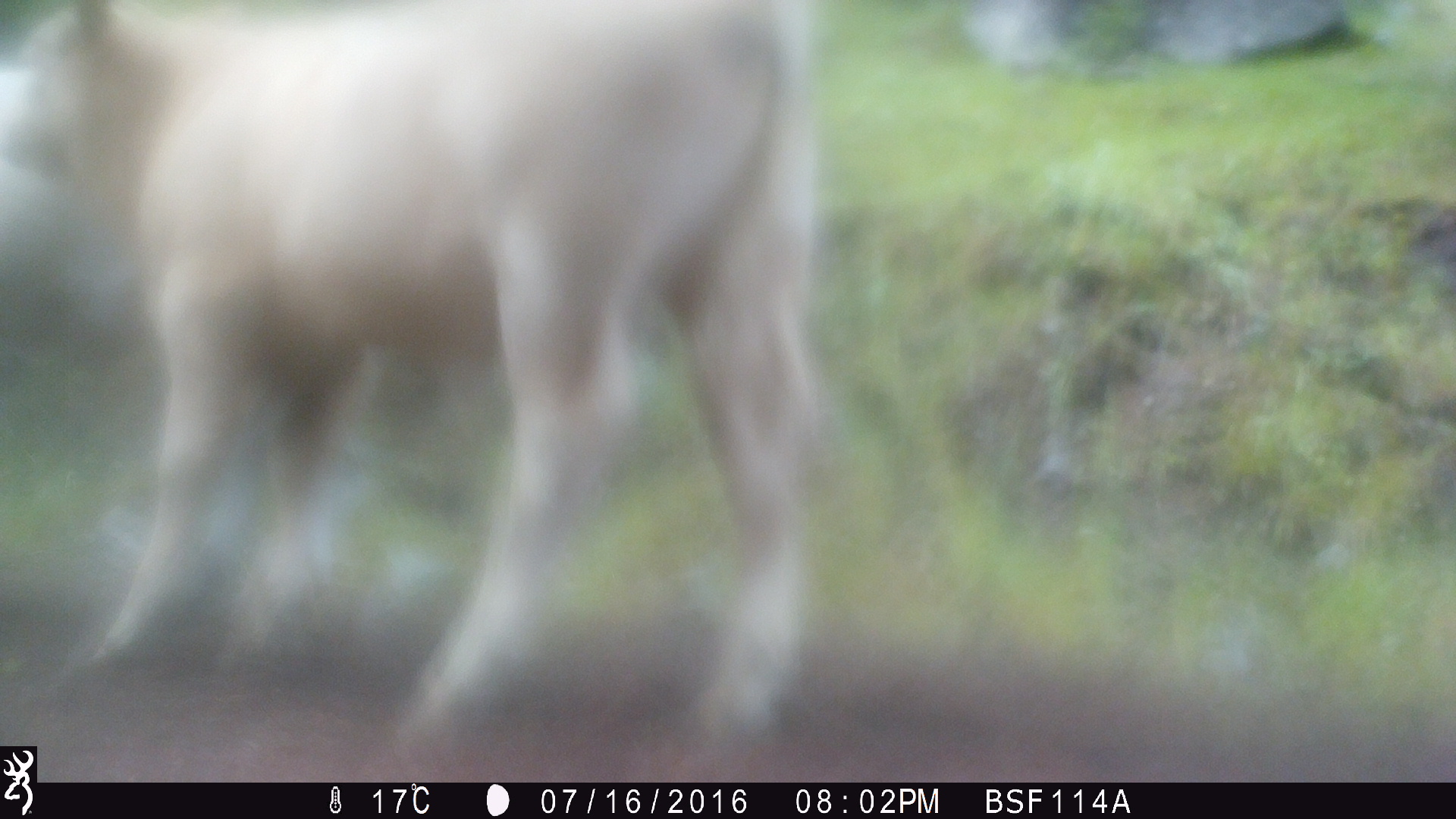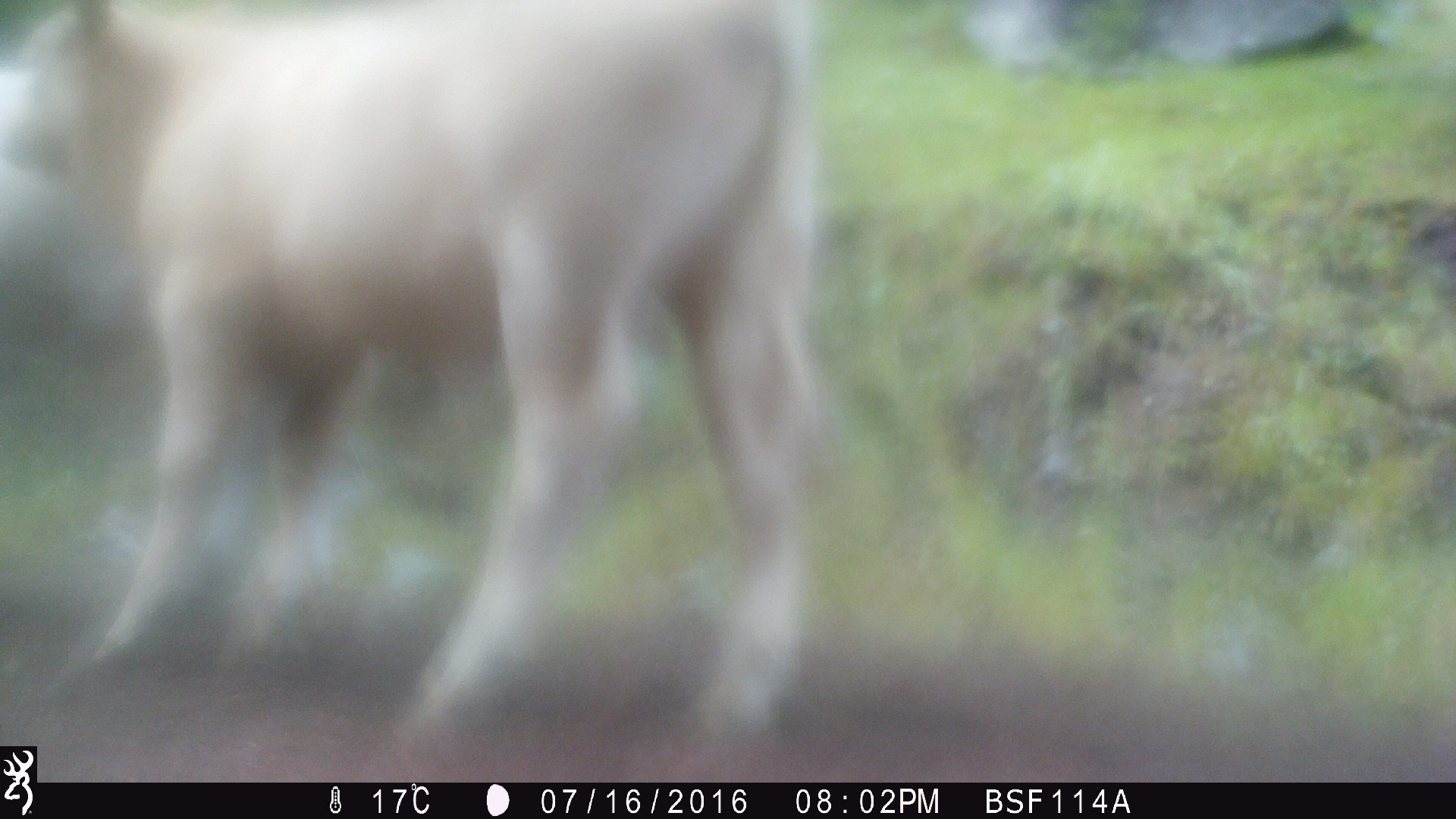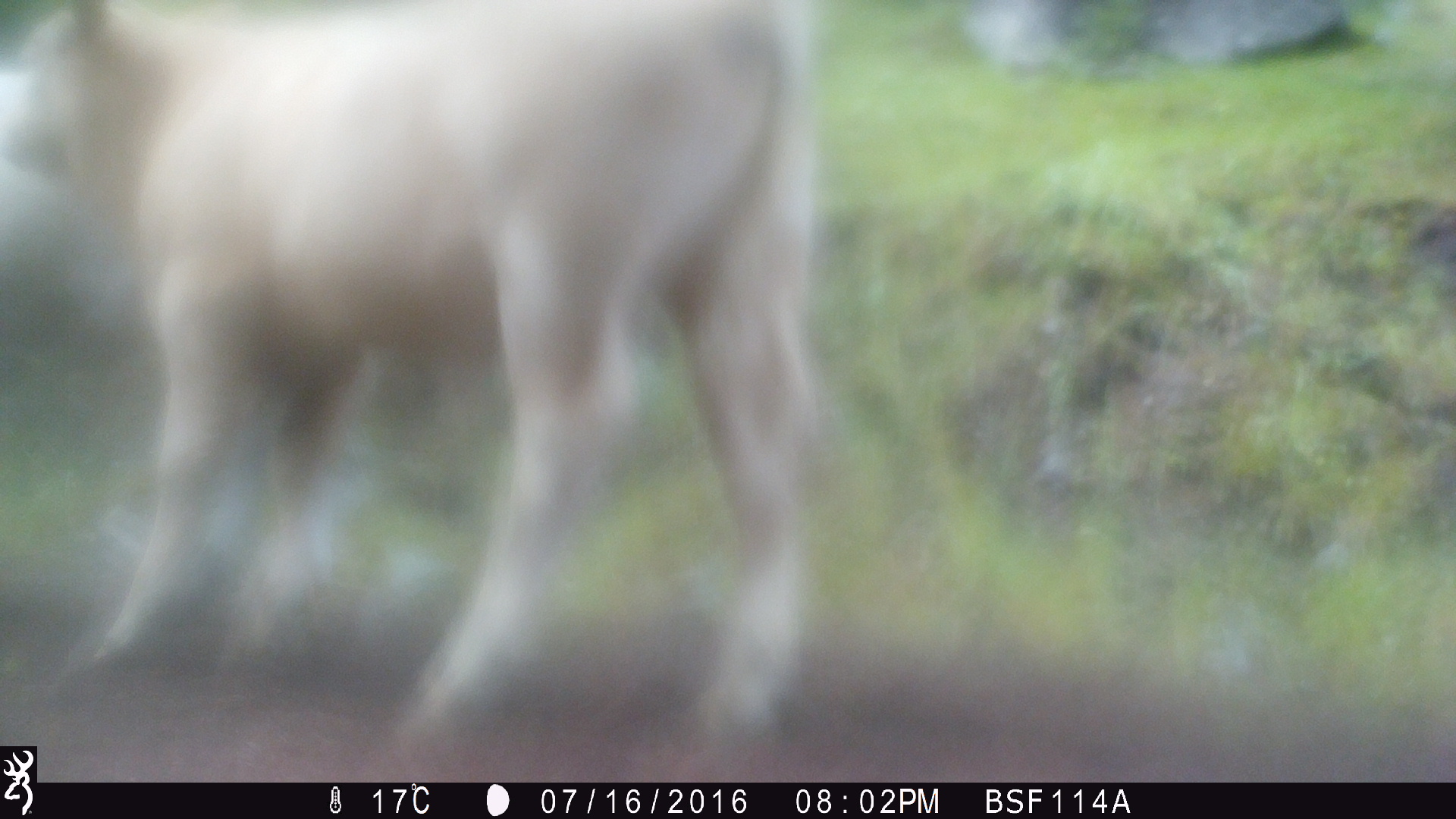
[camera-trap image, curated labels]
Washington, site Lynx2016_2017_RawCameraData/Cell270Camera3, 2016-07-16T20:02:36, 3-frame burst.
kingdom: Animalia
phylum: Chordata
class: Mammalia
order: Artiodactyla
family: Bovidae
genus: Bos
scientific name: Bos taurus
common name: domestic cattle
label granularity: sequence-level